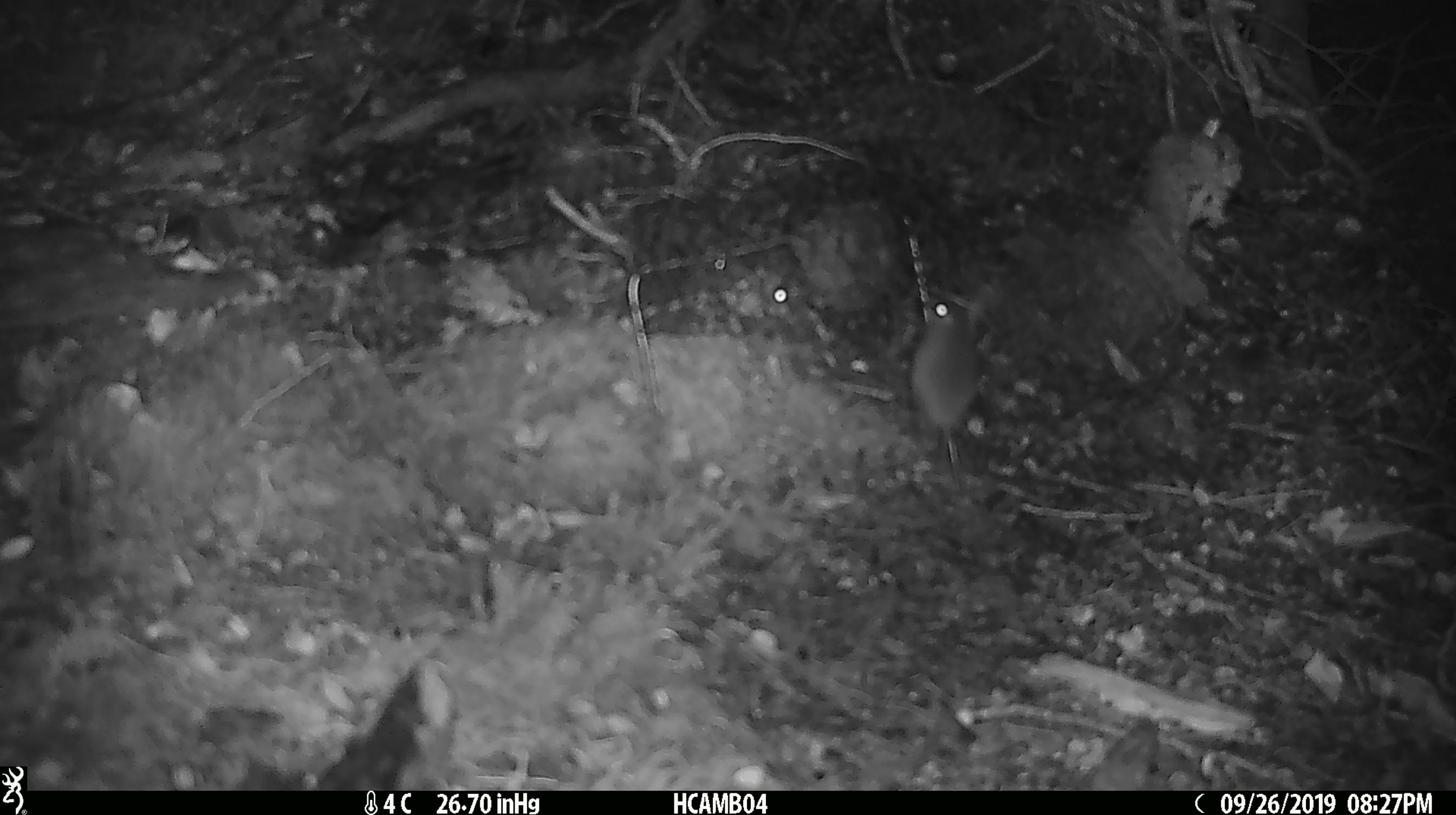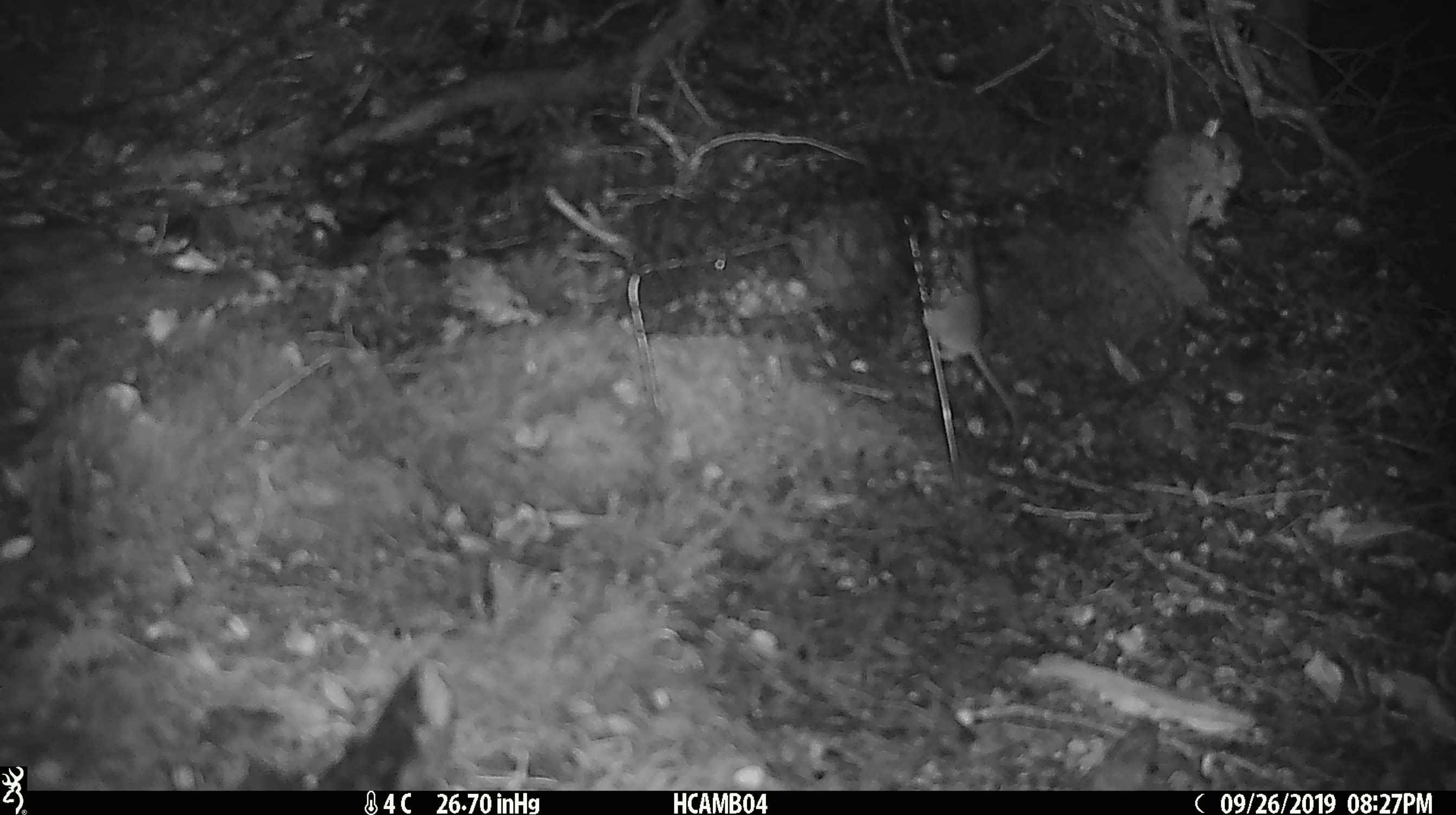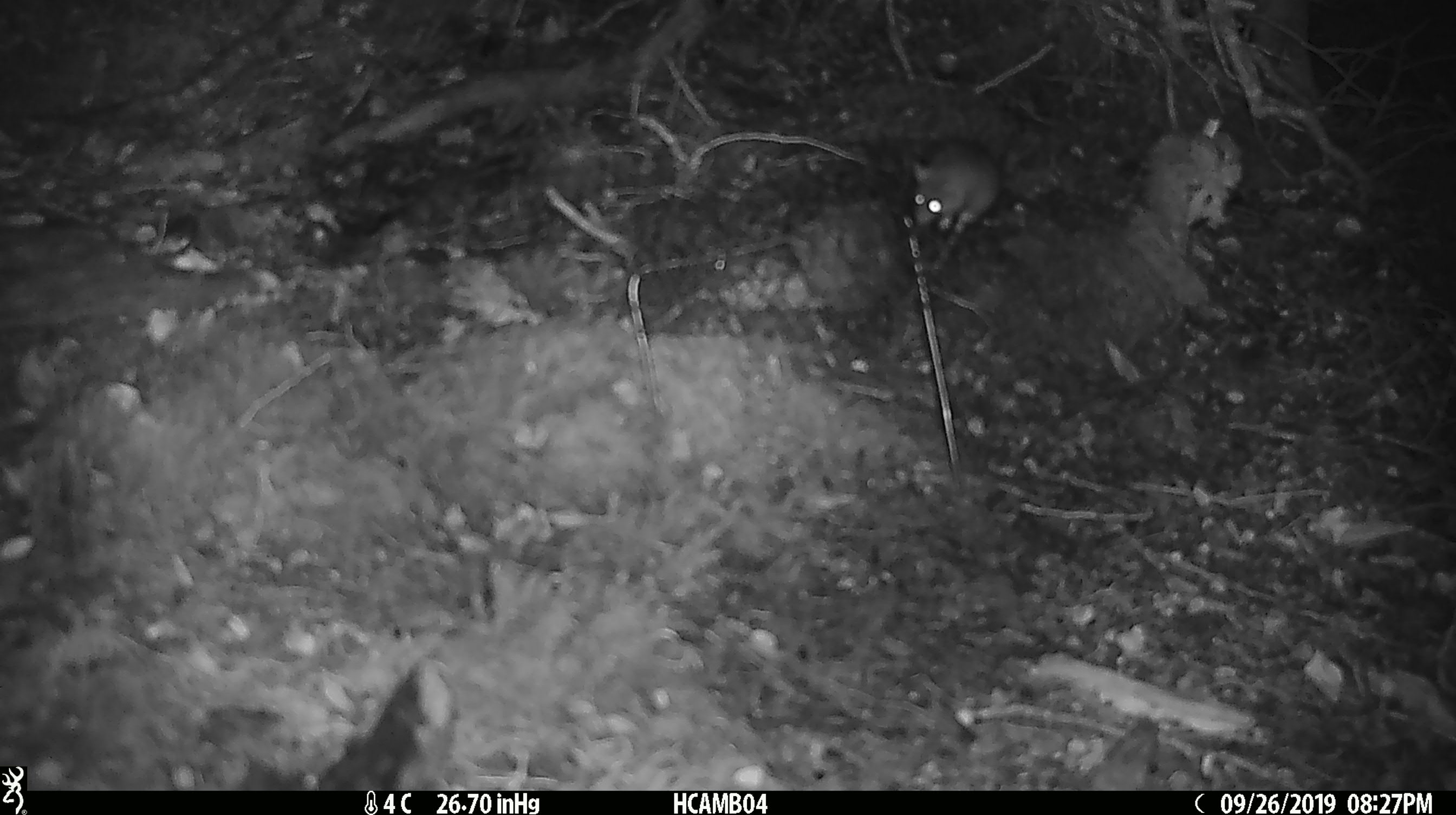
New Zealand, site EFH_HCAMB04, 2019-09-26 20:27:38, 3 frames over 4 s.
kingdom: Animalia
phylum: Chordata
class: Mammalia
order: Rodentia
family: Muridae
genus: Mus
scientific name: Mus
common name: mouse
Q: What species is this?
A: Mouse (Mus).